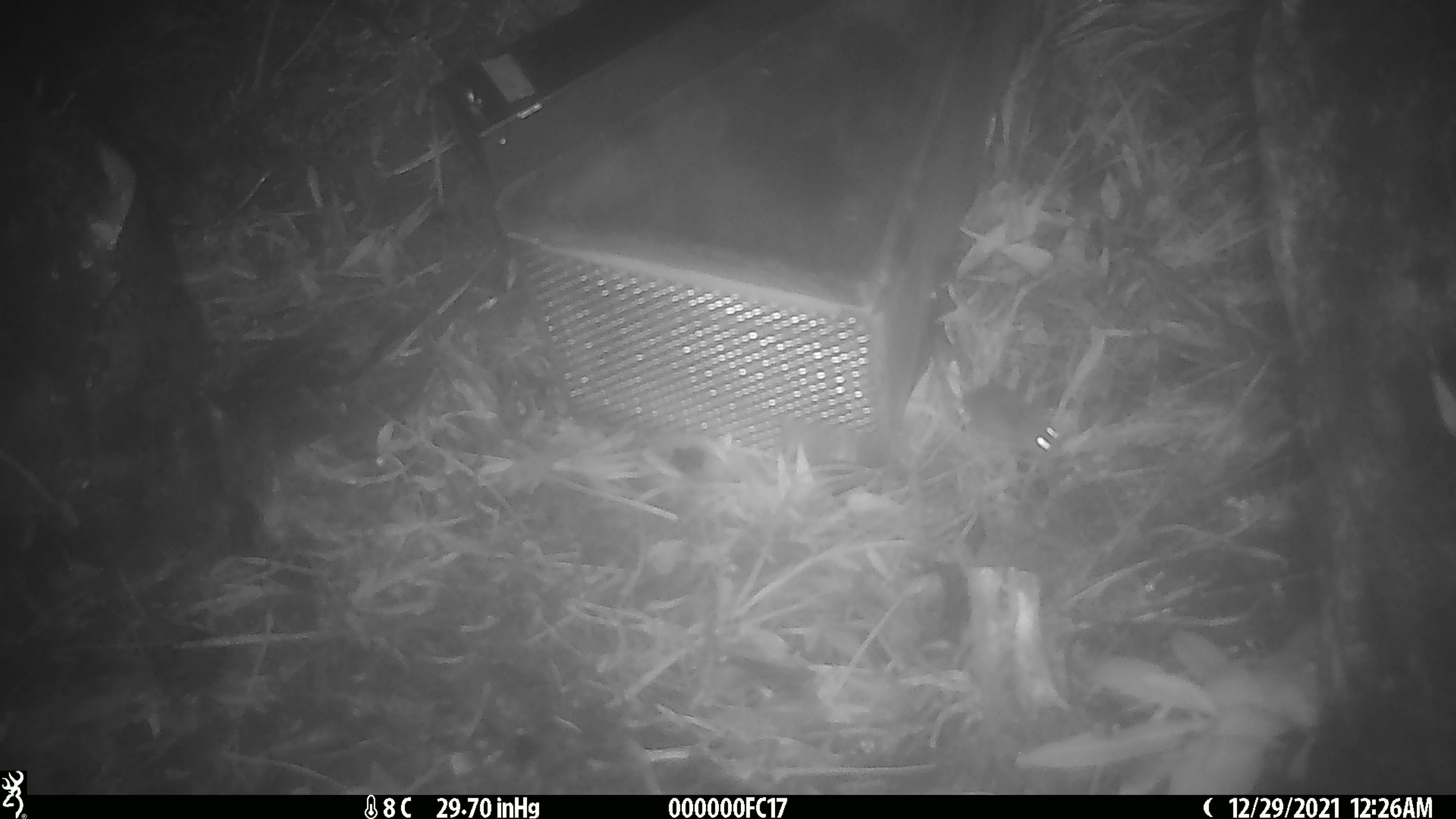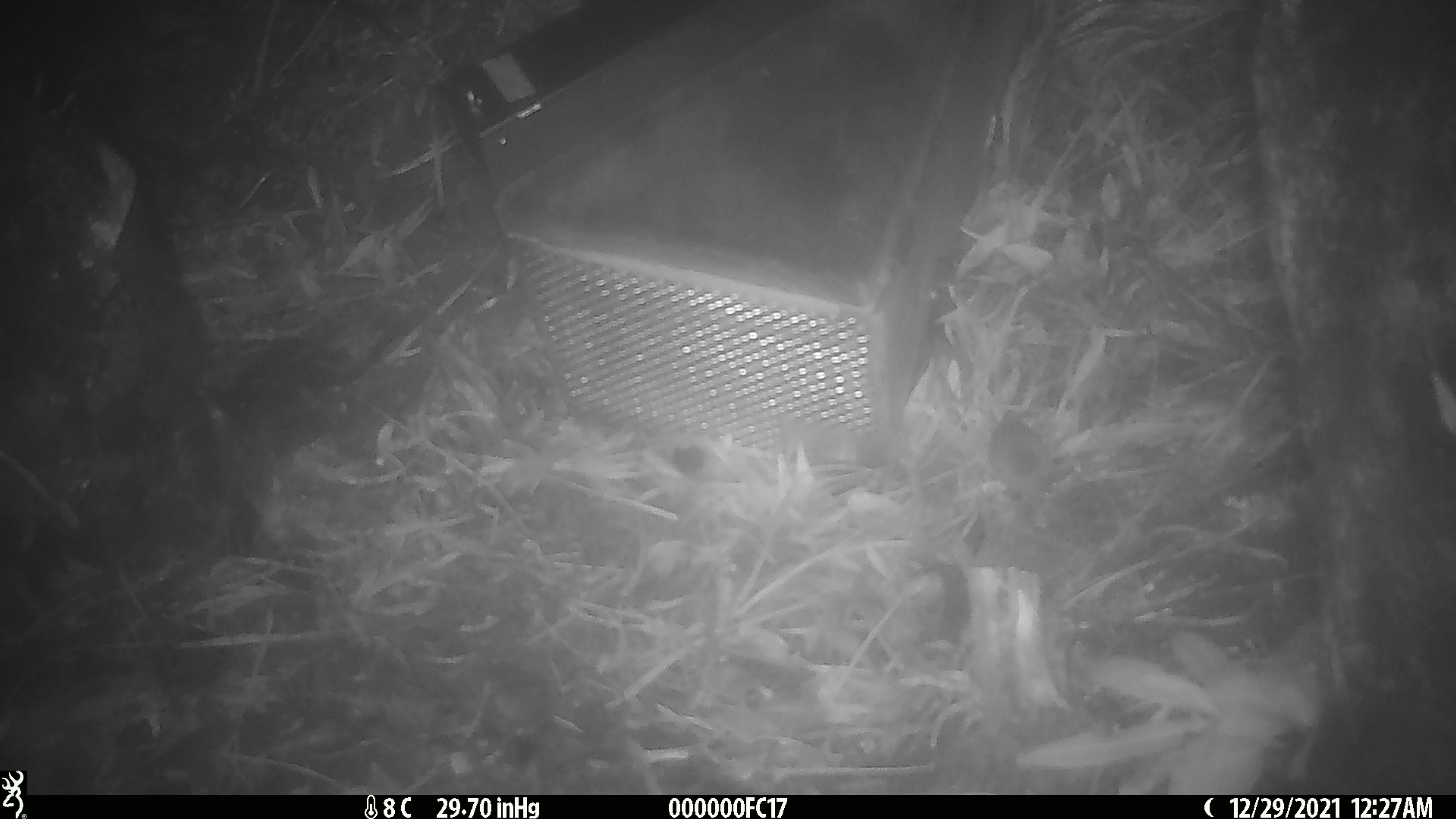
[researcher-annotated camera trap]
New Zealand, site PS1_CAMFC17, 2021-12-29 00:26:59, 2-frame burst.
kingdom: Animalia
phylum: Chordata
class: Mammalia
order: Rodentia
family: Muridae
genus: Mus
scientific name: Mus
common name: mouse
Mouse (Mus).